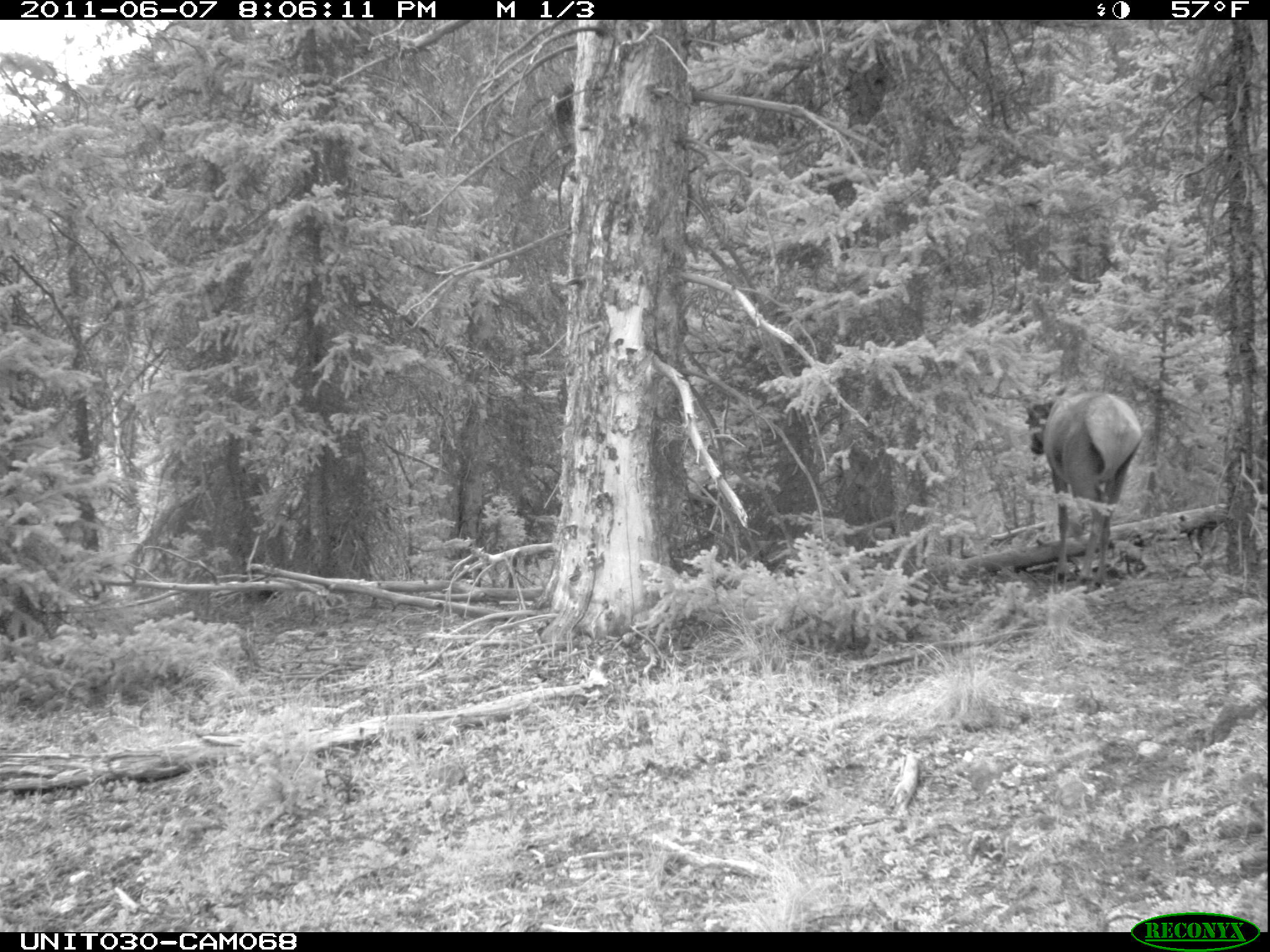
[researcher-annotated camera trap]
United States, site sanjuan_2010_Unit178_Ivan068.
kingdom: Animalia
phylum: Chordata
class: Mammalia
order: Artiodactyla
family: Cervidae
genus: Cervus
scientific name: Cervus elaphus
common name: red deer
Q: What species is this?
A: Cervus elaphus (red deer).